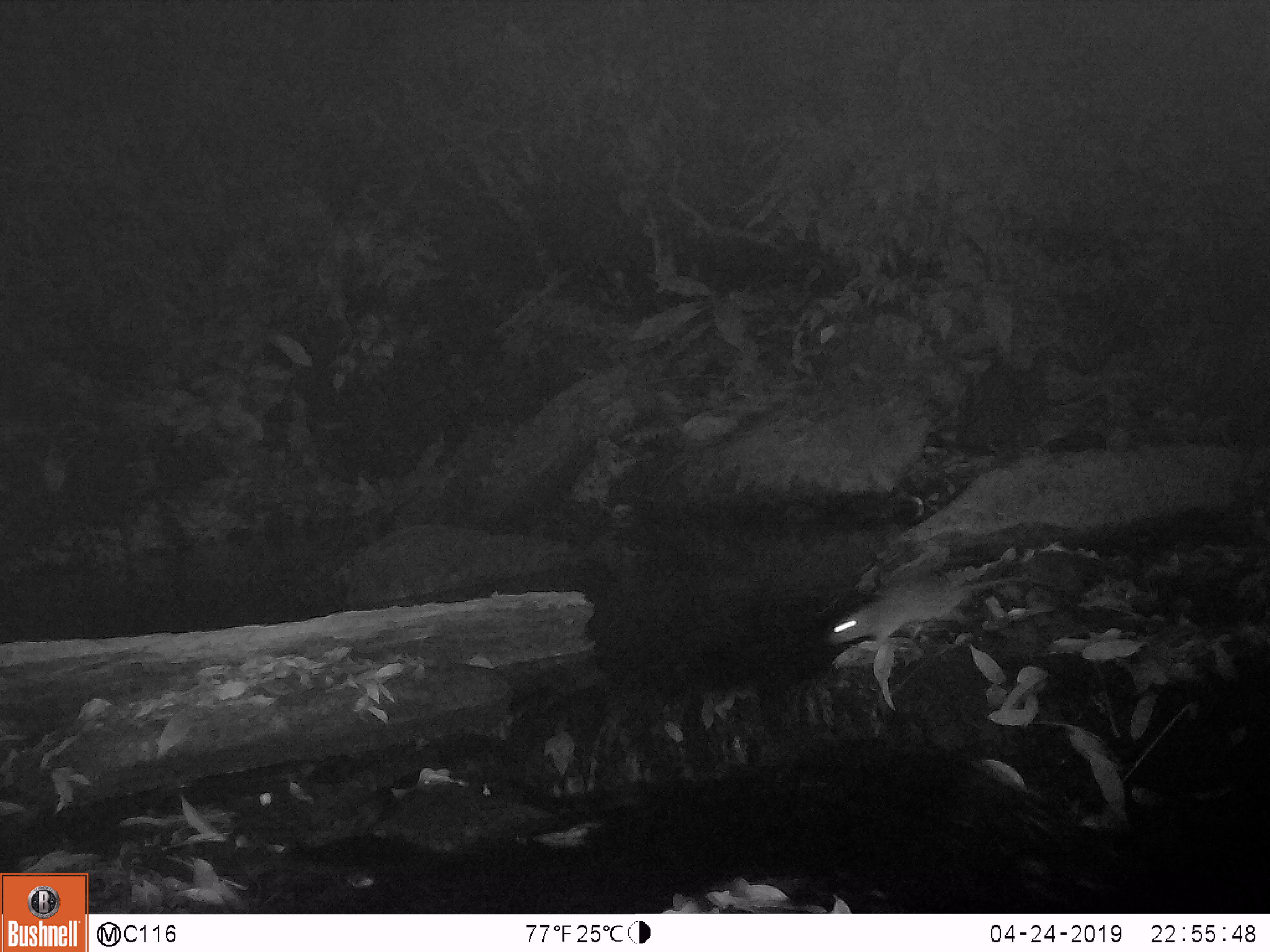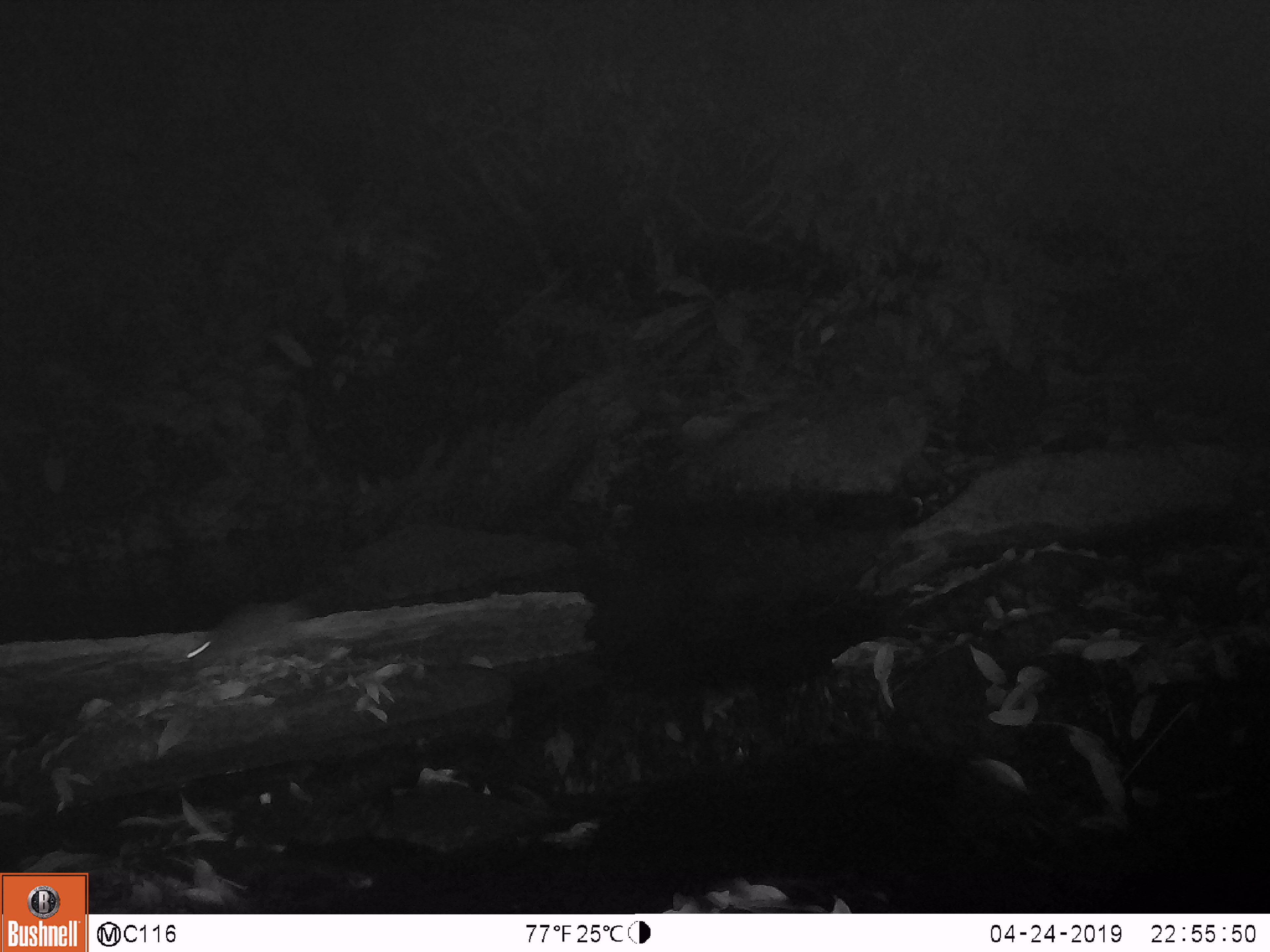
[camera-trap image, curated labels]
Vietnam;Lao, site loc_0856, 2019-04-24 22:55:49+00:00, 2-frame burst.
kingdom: Animalia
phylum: Chordata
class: Mammalia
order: Rodentia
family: Muridae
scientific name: Muridae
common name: old-world mice and rats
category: unidentified murid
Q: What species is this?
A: Unidentified murid (old-world mice and rats) (Muridae).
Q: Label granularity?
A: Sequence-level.